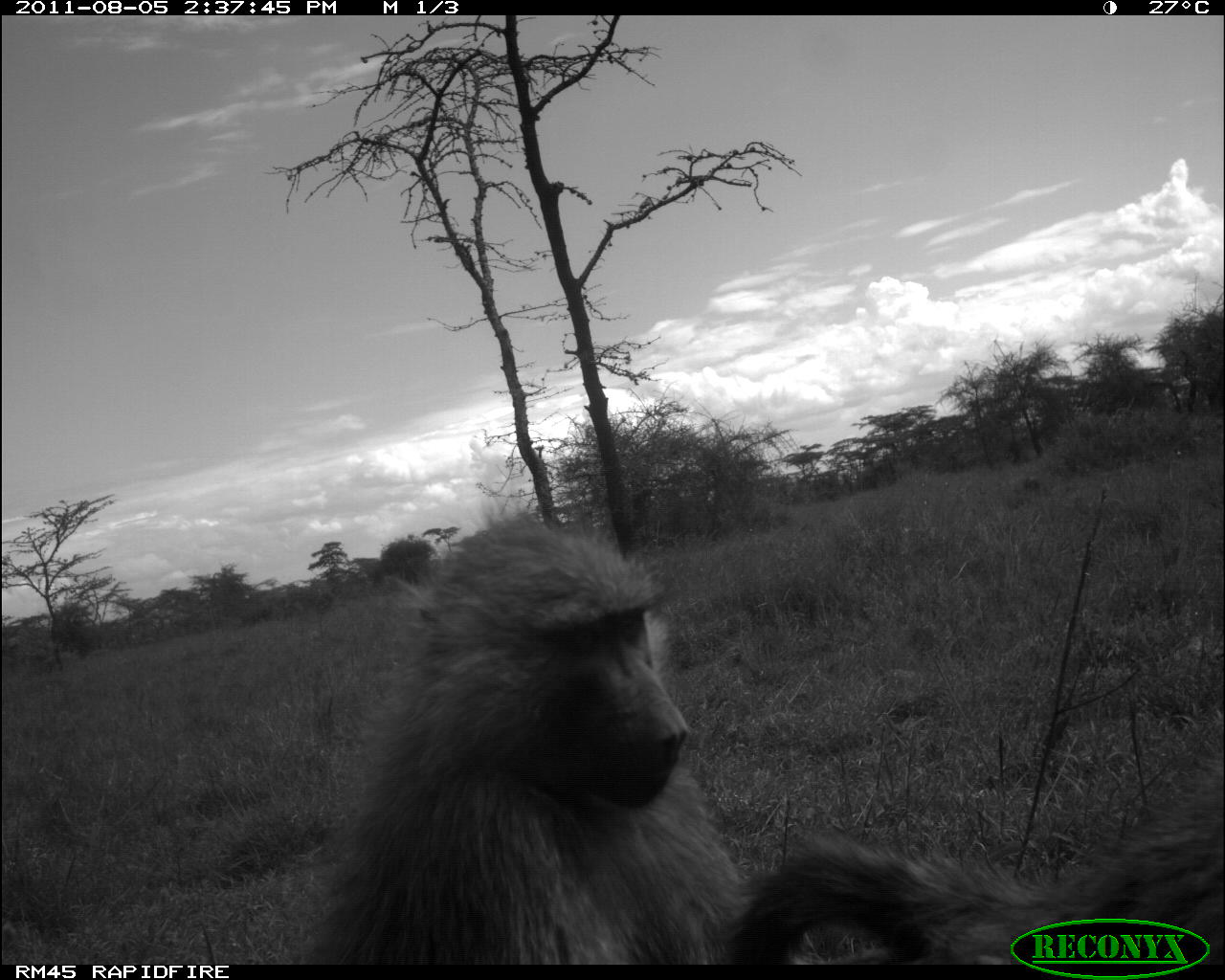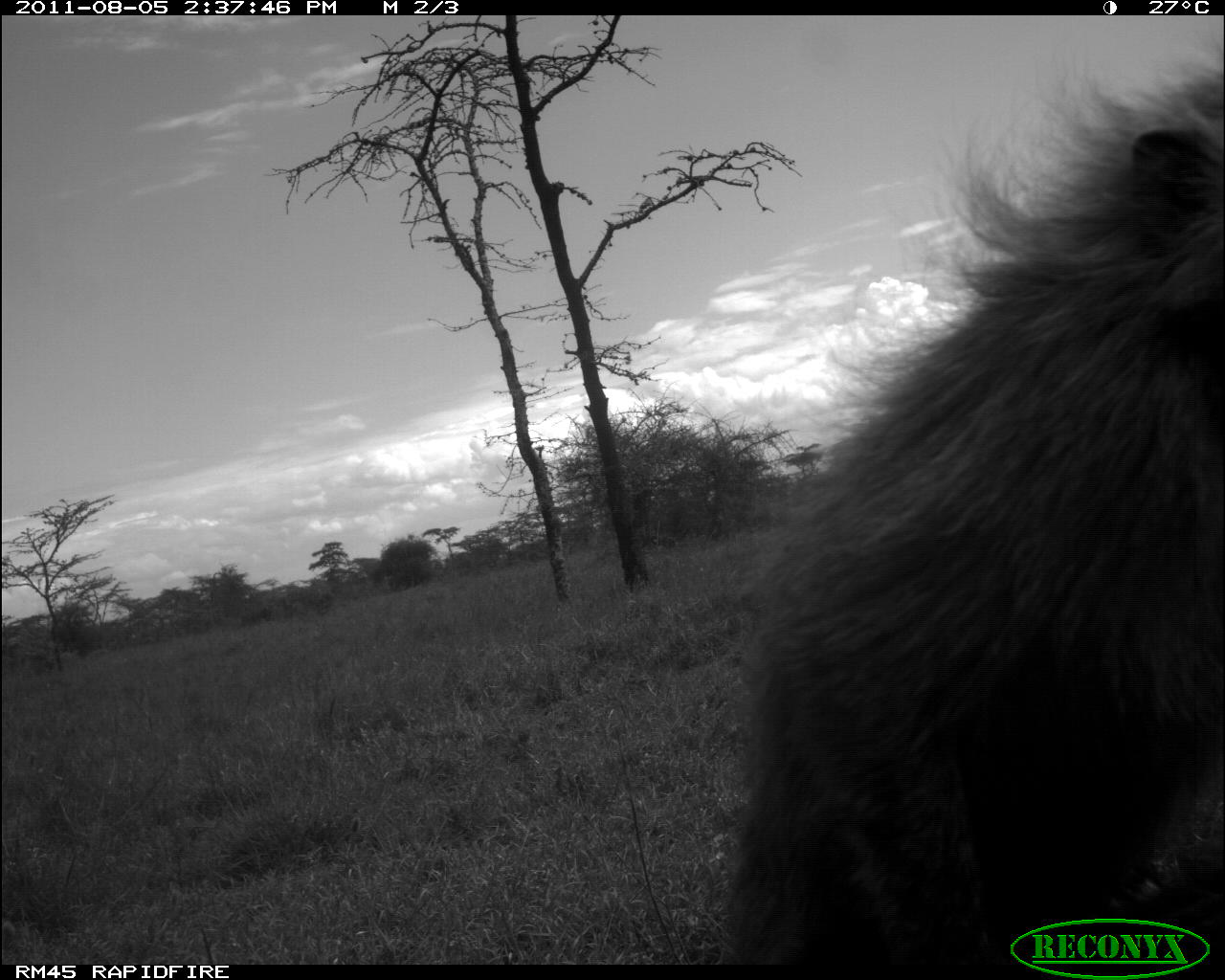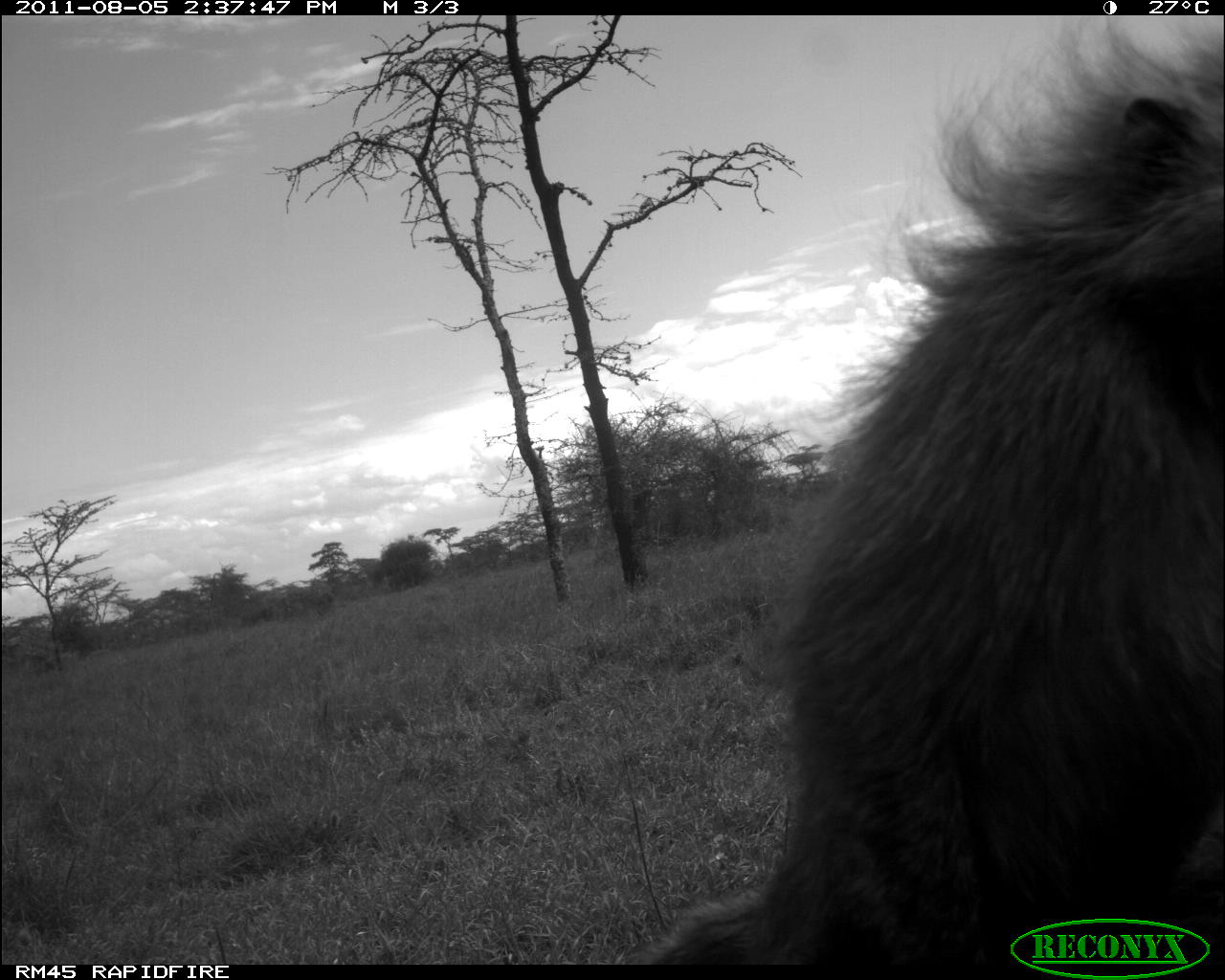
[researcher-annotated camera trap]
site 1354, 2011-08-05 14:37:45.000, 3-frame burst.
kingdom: Animalia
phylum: Chordata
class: Mammalia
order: Primates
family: Cercopithecidae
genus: Papio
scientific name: Papio anubis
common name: olive baboon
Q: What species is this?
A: Papio anubis (olive baboon).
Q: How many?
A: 2.